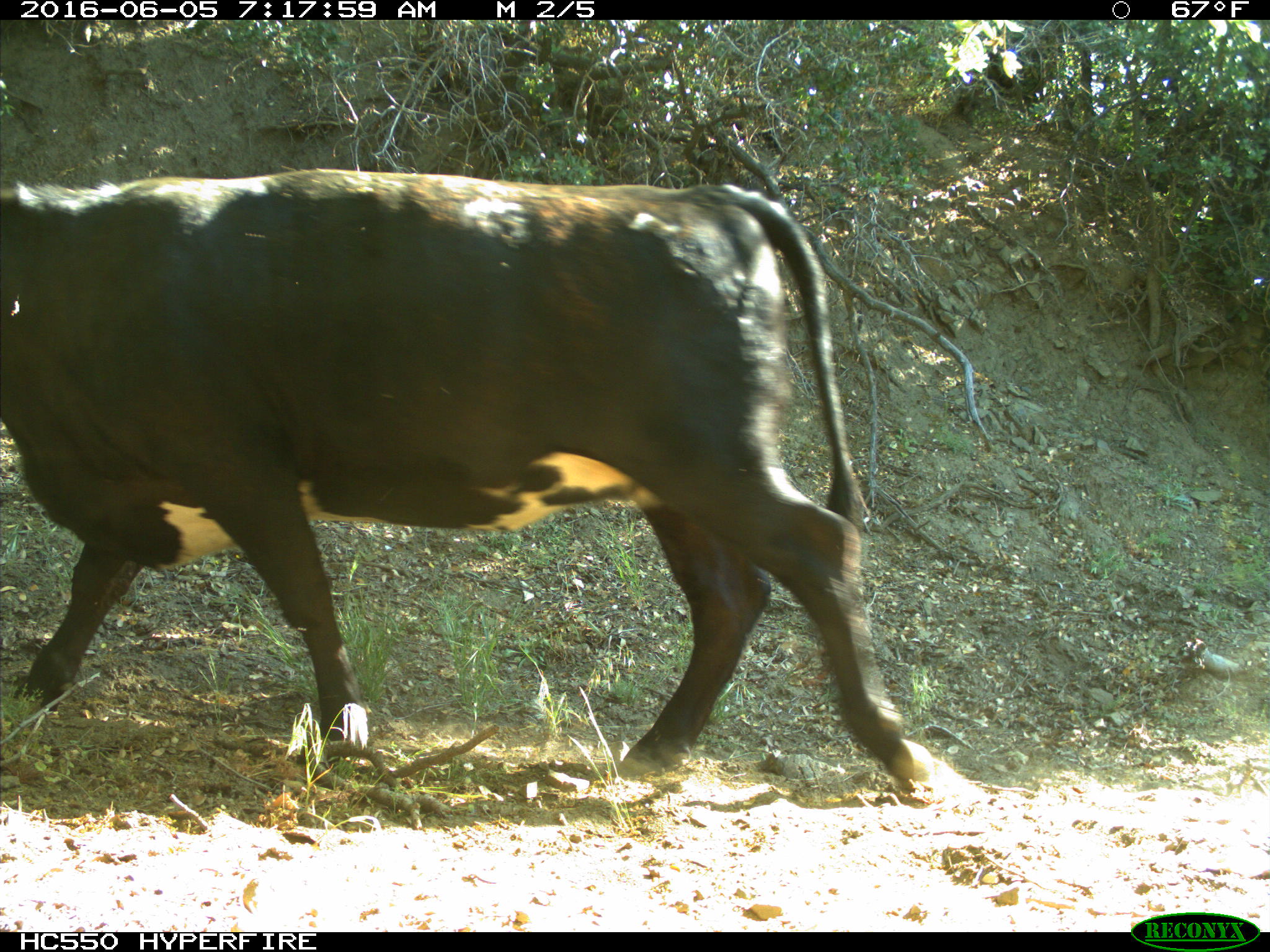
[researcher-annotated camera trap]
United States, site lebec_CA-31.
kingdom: Animalia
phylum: Chordata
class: Mammalia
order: Artiodactyla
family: Bovidae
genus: Bos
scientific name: Bos taurus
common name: domestic cow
Bos taurus (domestic cow).